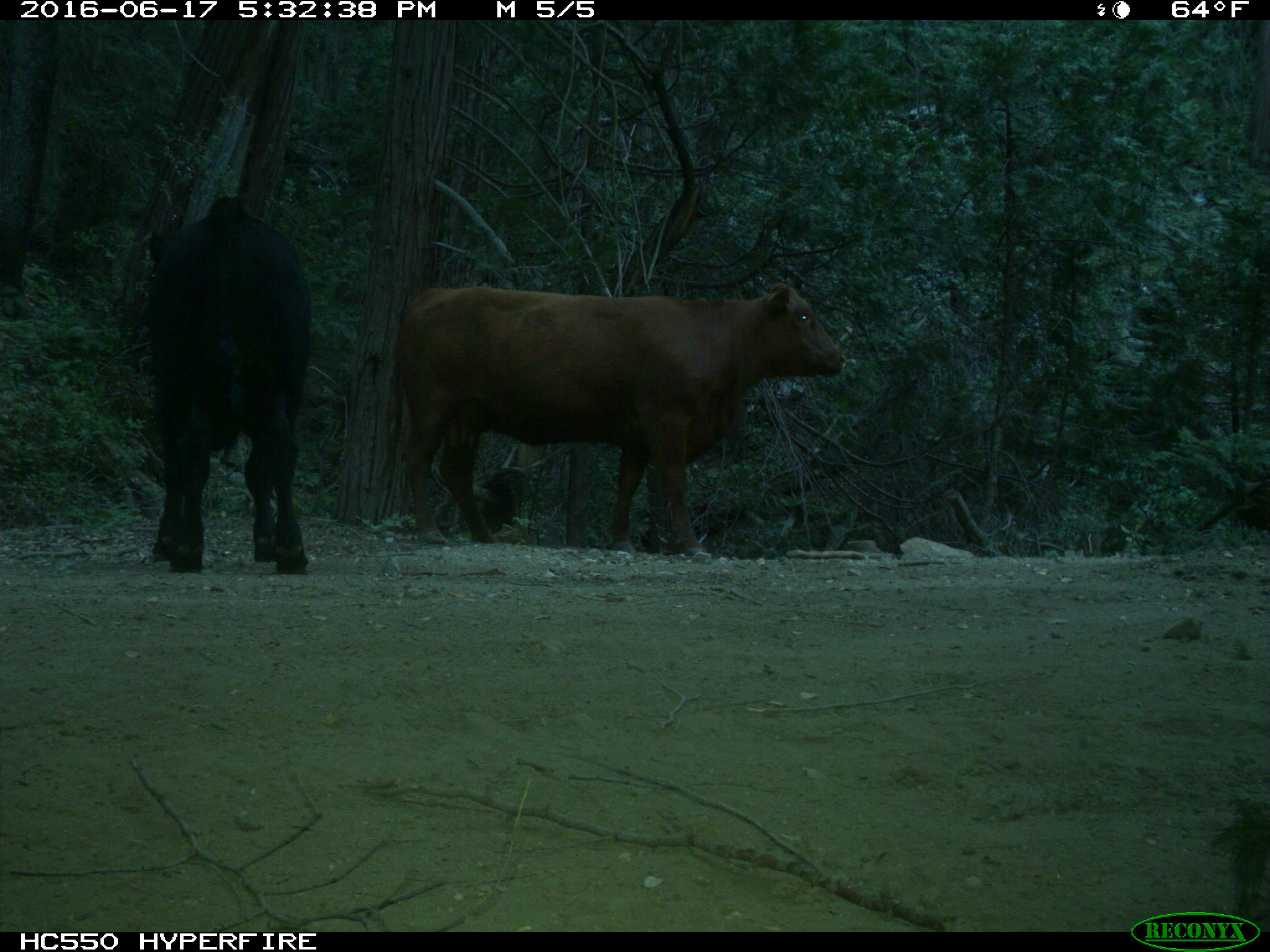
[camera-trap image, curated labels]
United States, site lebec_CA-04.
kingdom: Animalia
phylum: Chordata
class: Mammalia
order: Artiodactyla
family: Bovidae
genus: Bos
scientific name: Bos taurus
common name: domestic cow